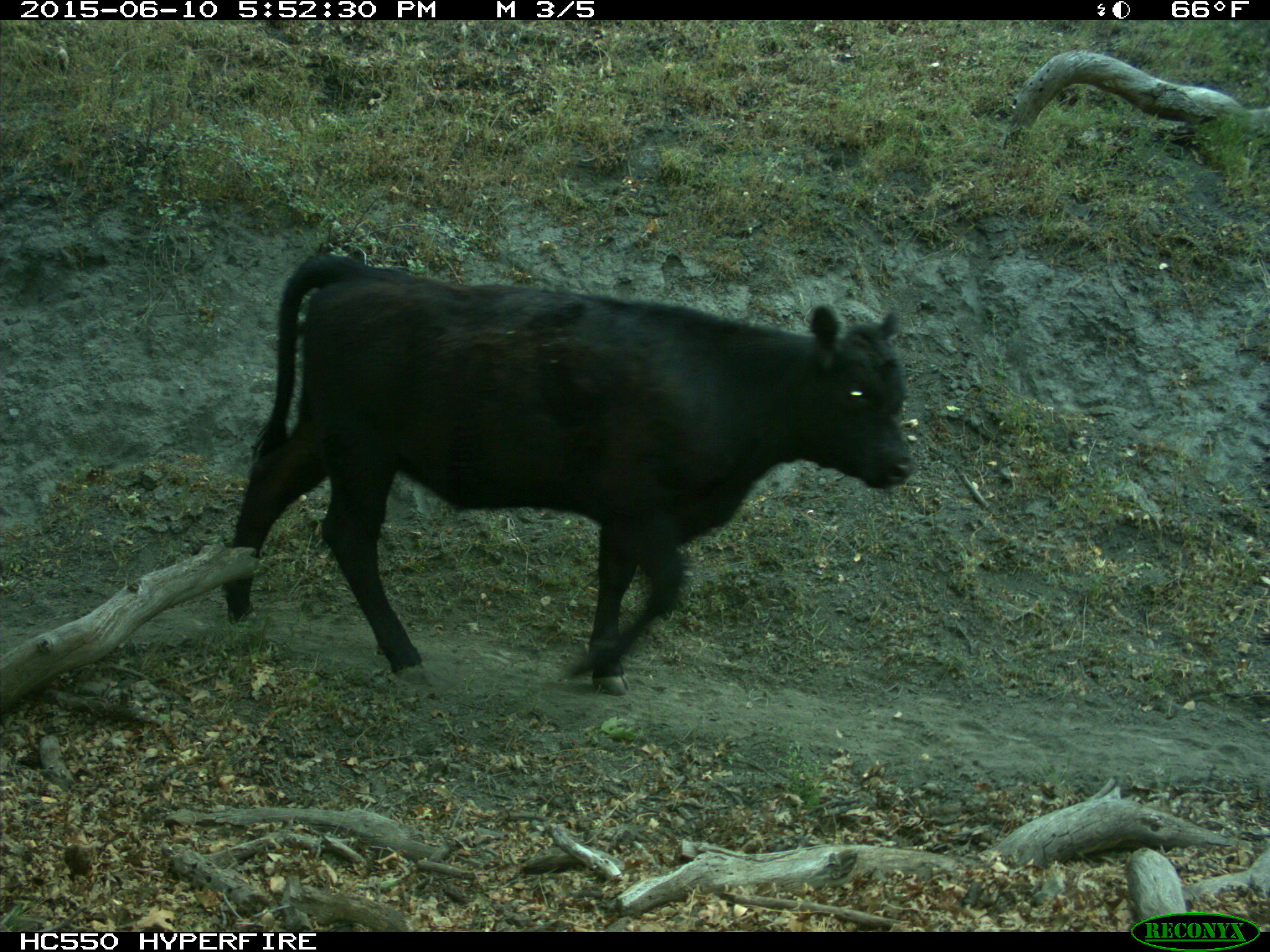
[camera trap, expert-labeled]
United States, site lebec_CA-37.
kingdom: Animalia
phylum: Chordata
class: Mammalia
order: Artiodactyla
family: Bovidae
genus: Bos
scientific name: Bos taurus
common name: domestic cow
Bos taurus (domestic cow).